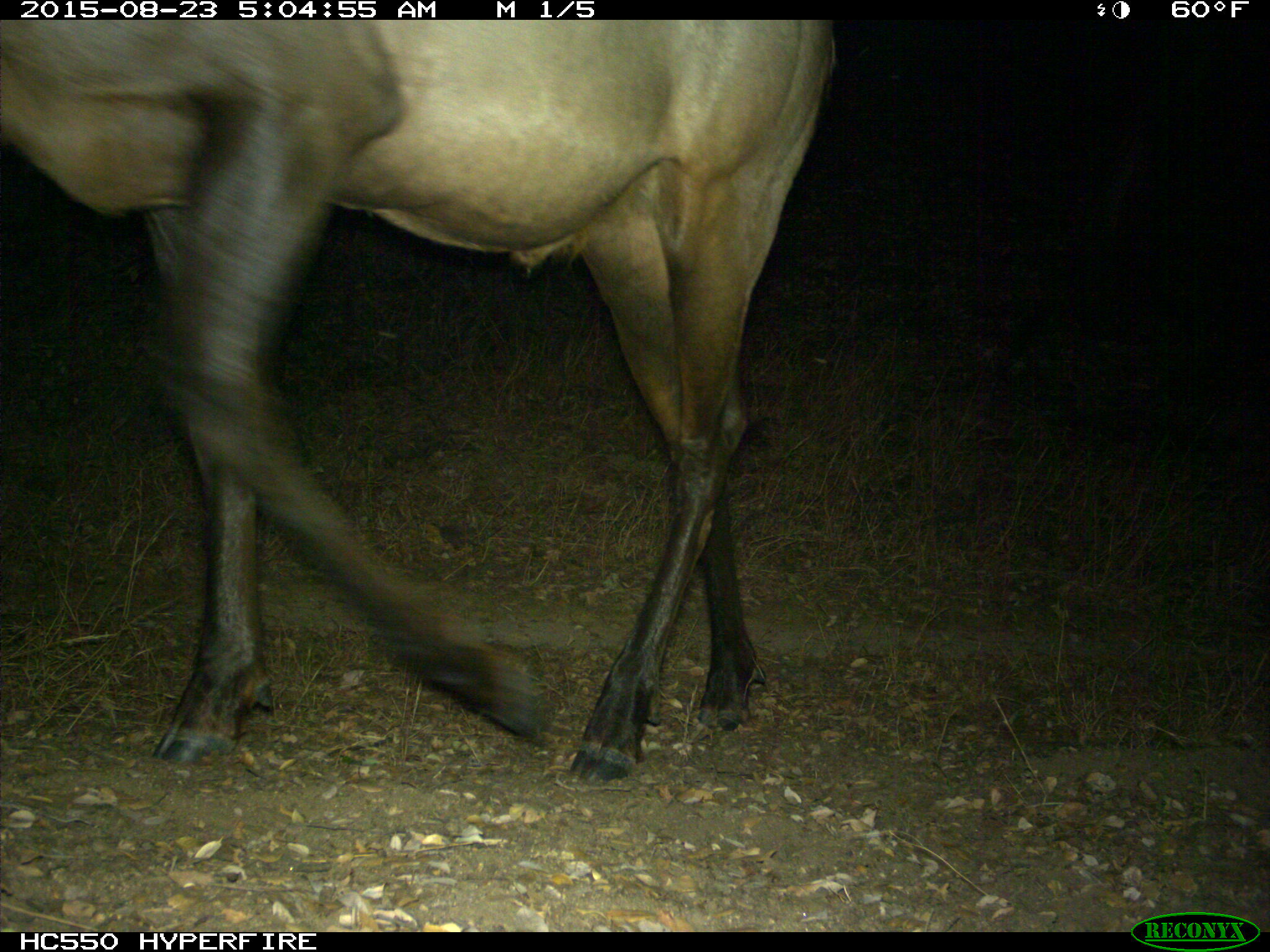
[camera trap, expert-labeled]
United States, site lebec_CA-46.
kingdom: Animalia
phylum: Chordata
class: Mammalia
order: Artiodactyla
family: Cervidae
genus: Cervus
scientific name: Cervus canadensis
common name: elk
Cervus canadensis (elk).